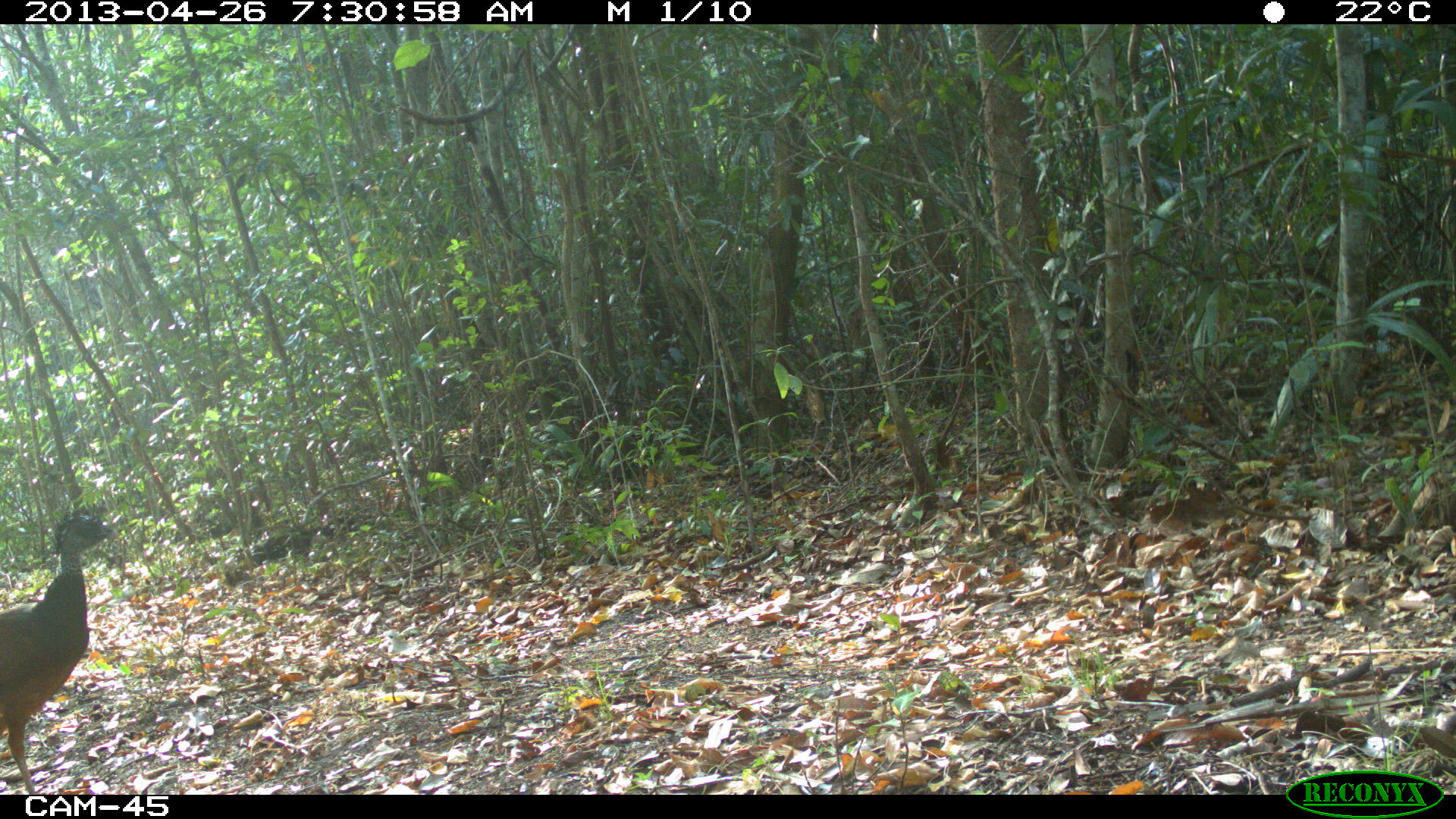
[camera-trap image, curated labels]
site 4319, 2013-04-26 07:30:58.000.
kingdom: Animalia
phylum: Chordata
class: Aves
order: Galliformes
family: Cracidae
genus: Crax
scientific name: Crax rubra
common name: great curassow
Crax rubra (great curassow), count 1, sex female.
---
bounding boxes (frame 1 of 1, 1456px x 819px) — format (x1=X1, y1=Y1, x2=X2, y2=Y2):
crax rubra: (x1=0, y1=506, x2=120, y2=793)